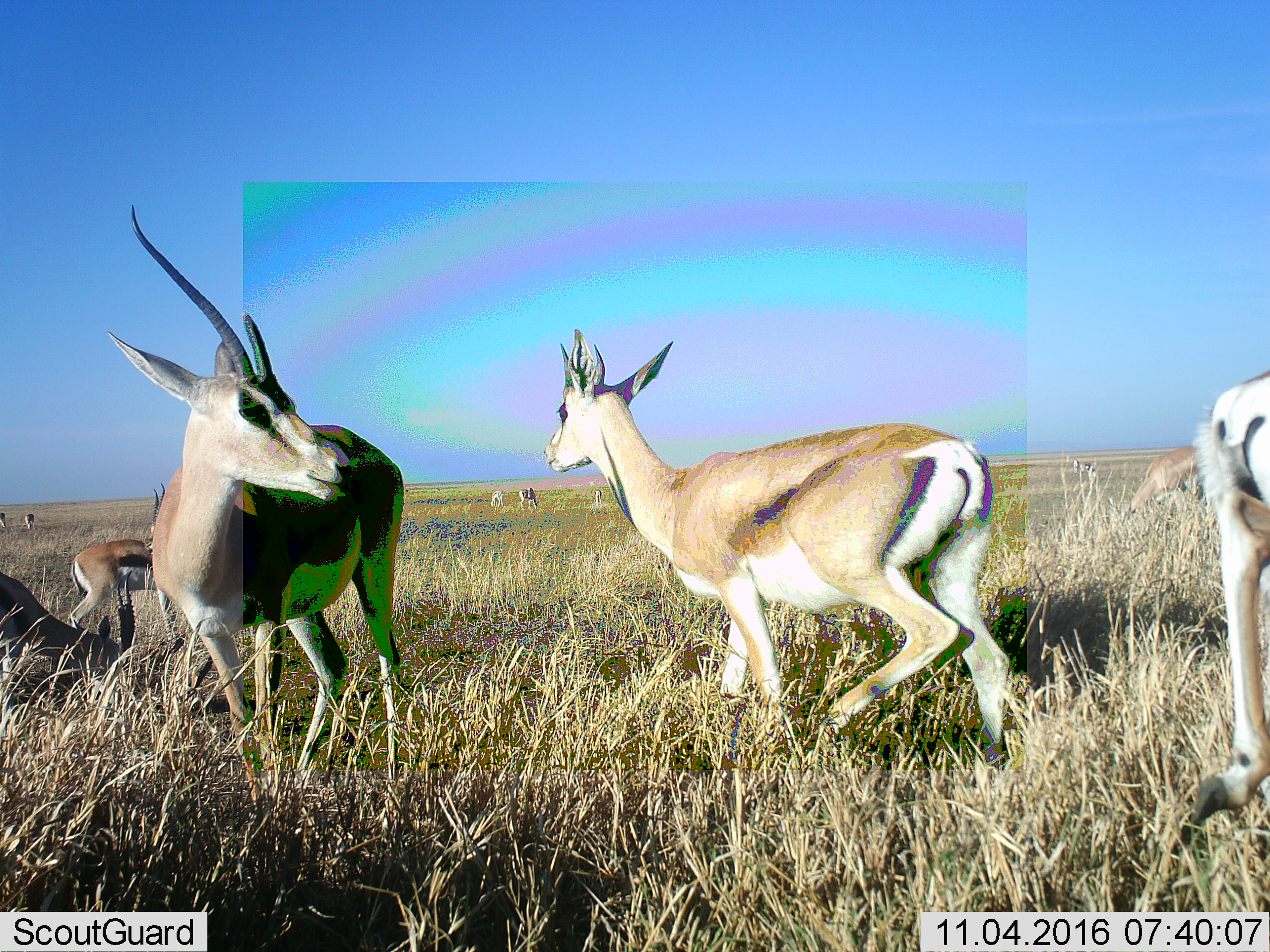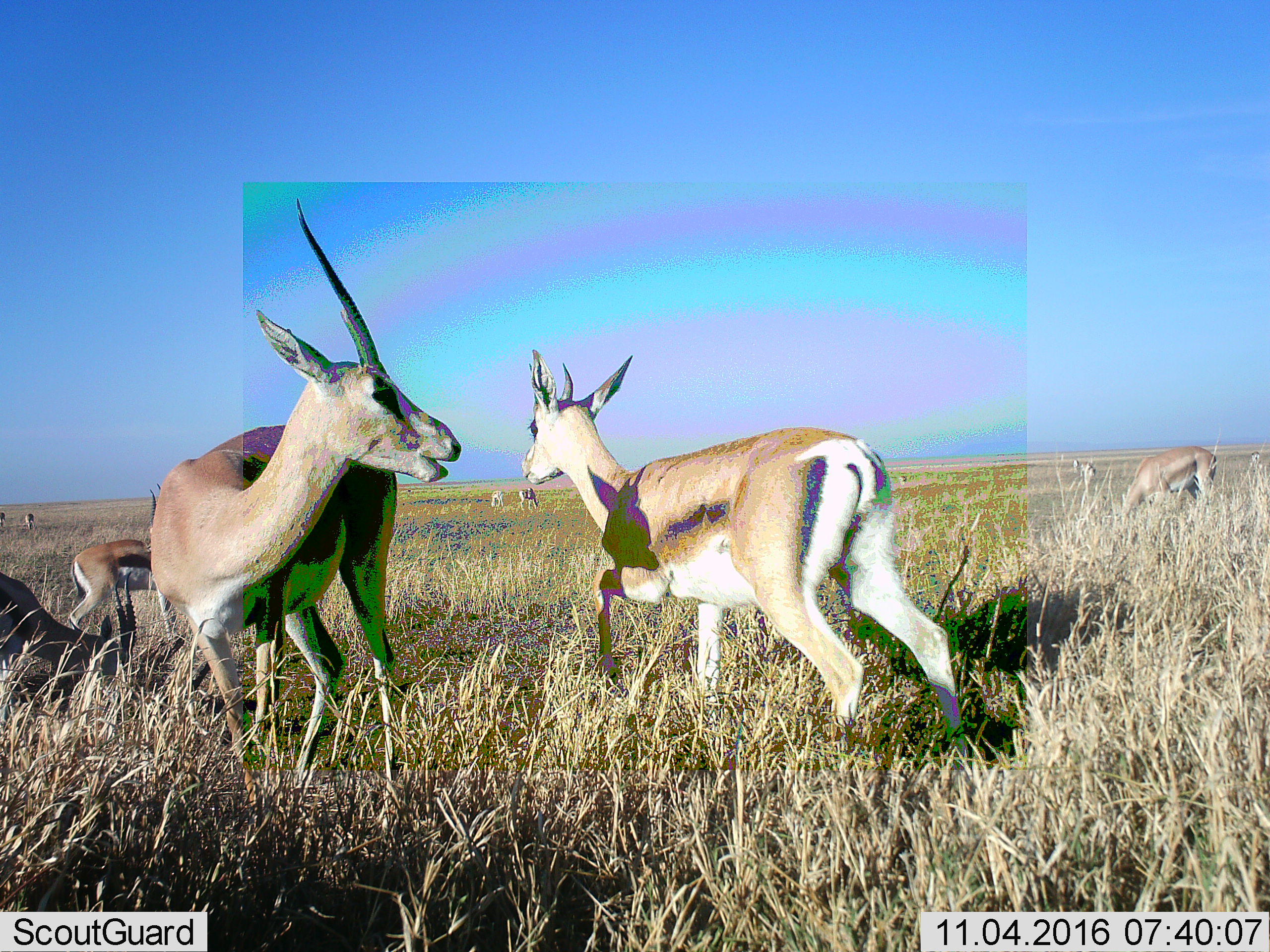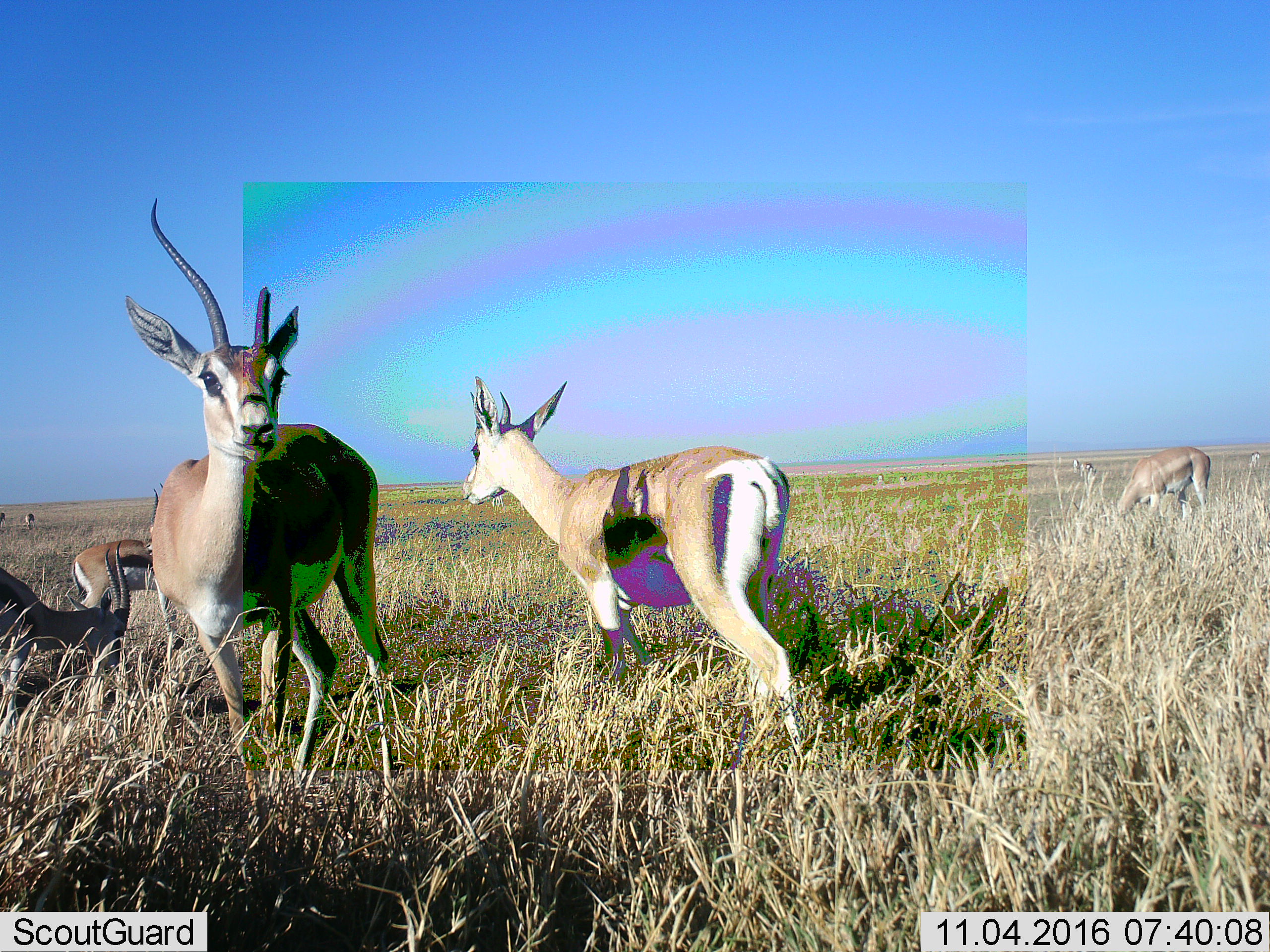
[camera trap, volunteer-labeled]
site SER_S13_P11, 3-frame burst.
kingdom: Animalia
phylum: Chordata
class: Mammalia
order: Artiodactyla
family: Bovidae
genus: Eudorcas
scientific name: Eudorcas thomsonii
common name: thomson's gazelle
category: gazellethomsons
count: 10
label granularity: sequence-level